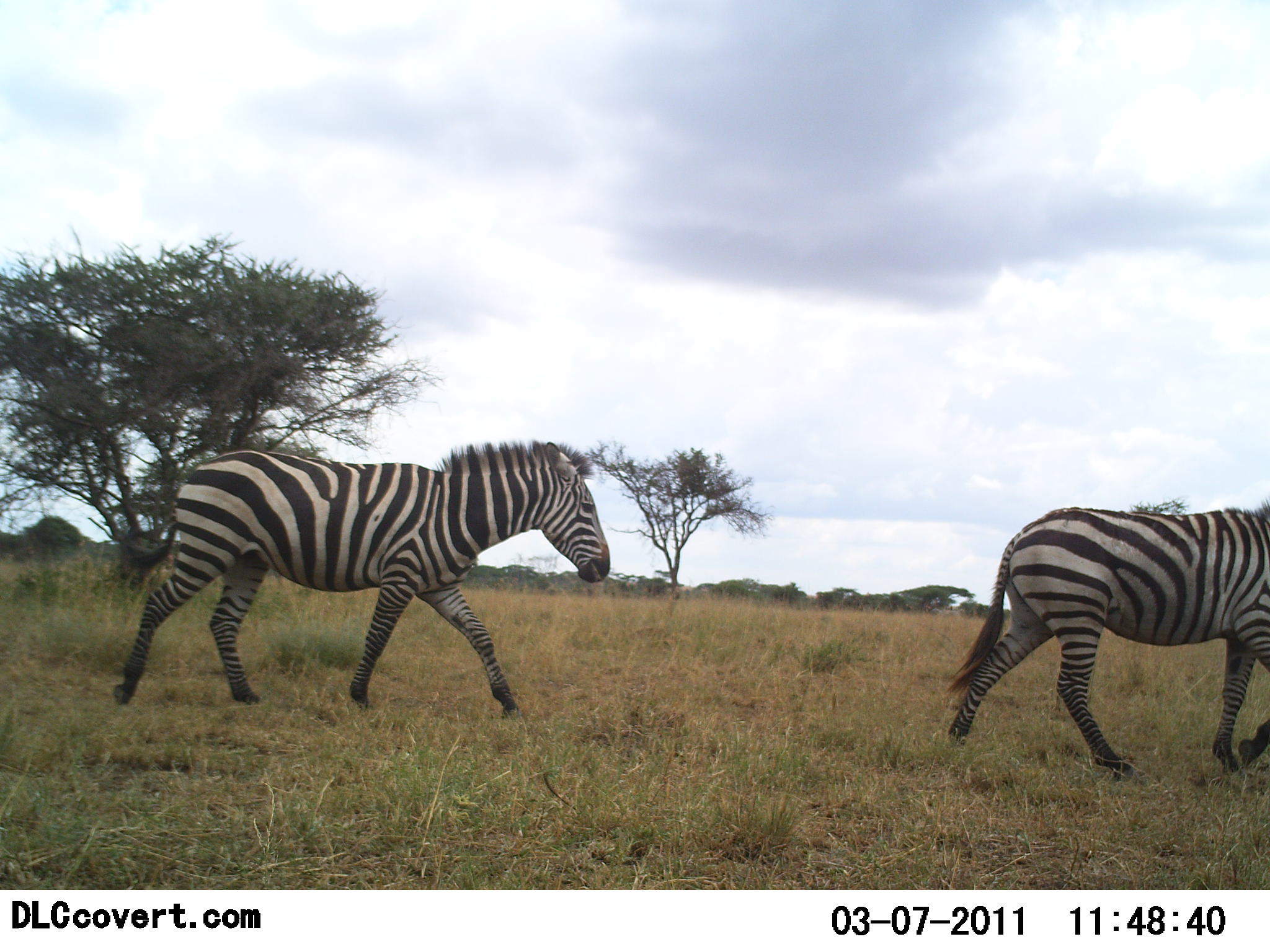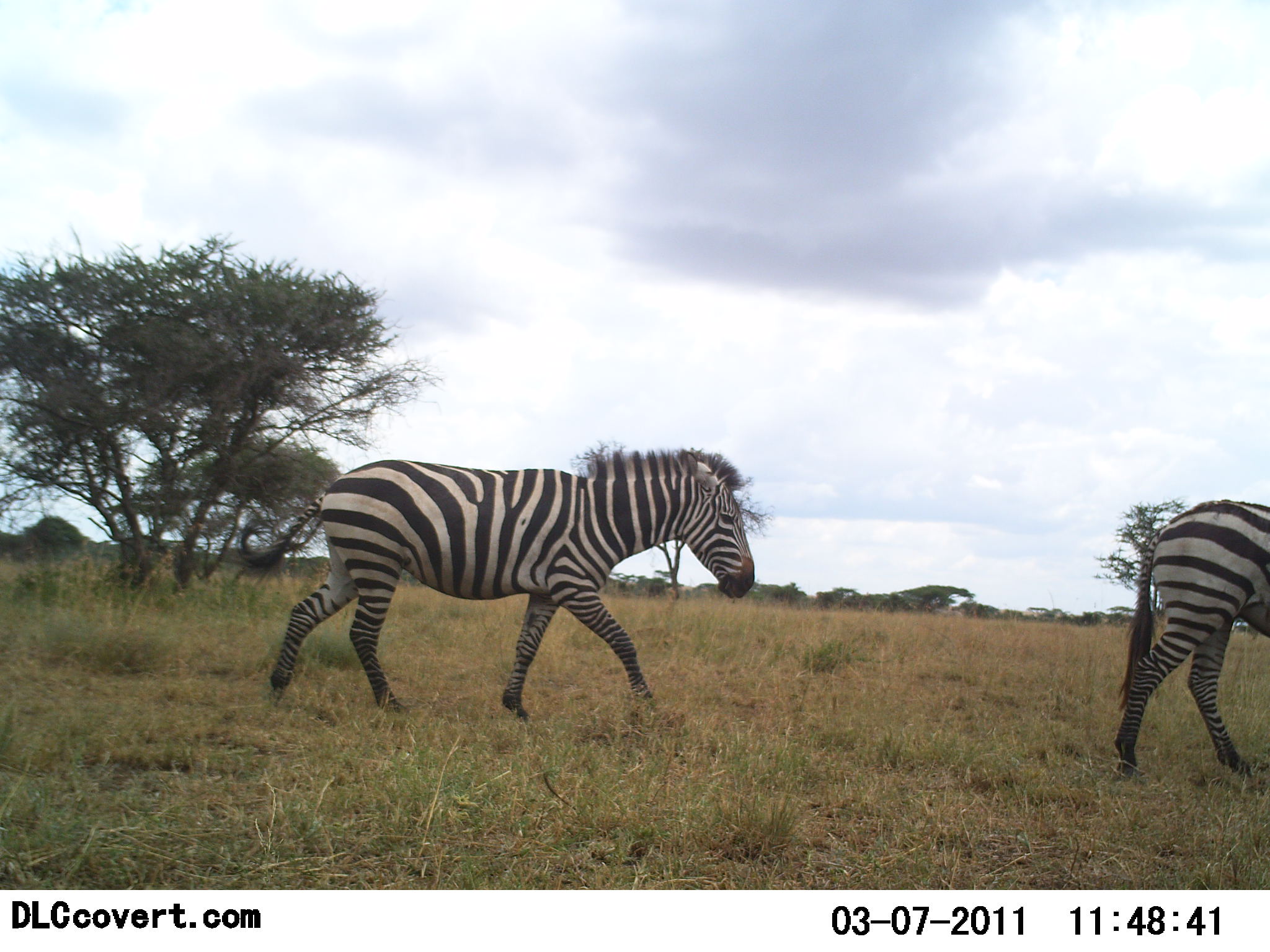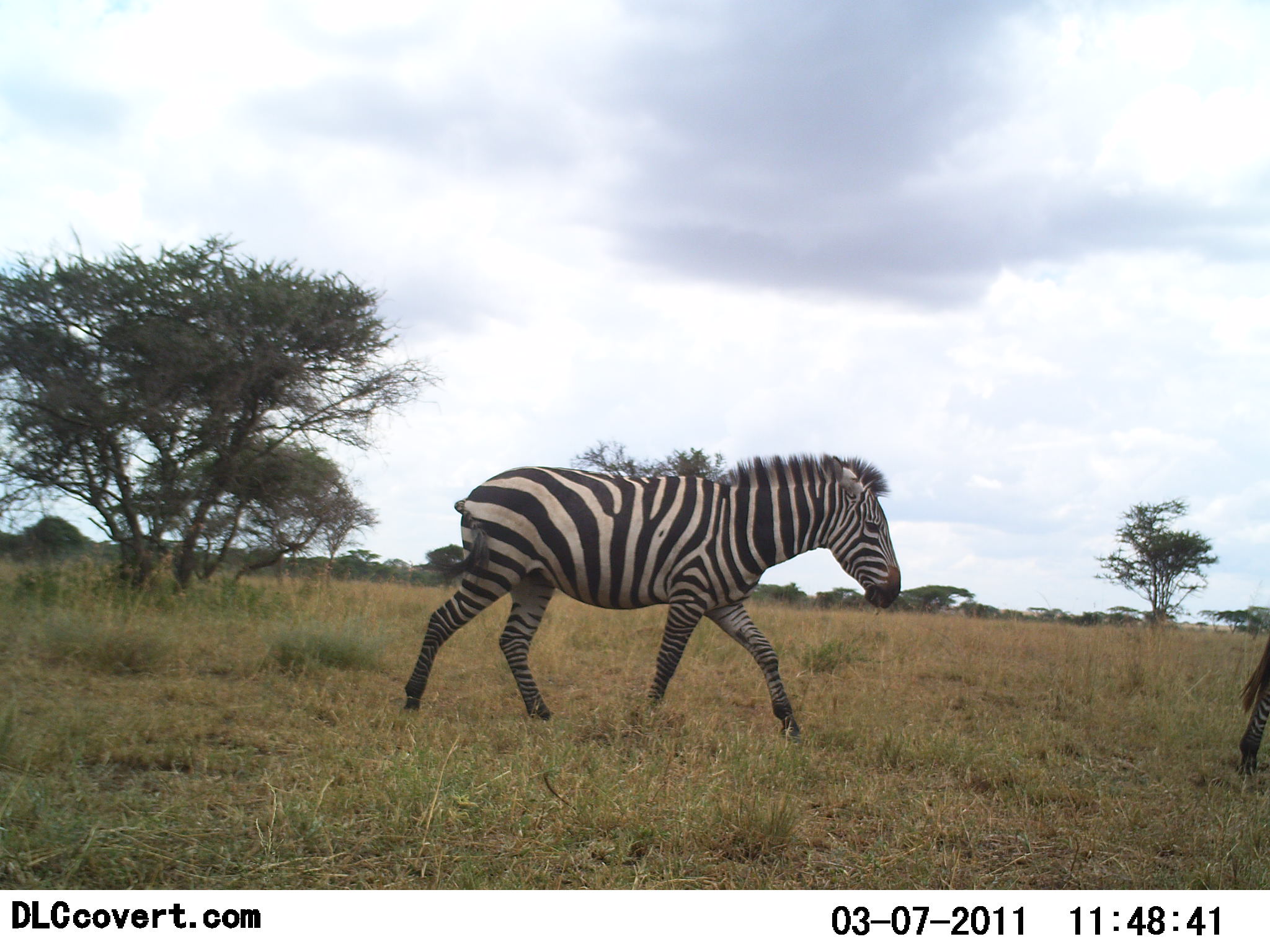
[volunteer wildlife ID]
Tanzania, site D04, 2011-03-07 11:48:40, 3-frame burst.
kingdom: Animalia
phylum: Chordata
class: Mammalia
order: Perissodactyla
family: Equidae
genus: Equus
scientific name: Equus quagga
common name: plains zebra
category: zebra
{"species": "zebra (plains zebra) (Equus quagga)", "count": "2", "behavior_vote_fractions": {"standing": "0%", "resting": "0%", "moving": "100%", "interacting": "0%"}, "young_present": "0%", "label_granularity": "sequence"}